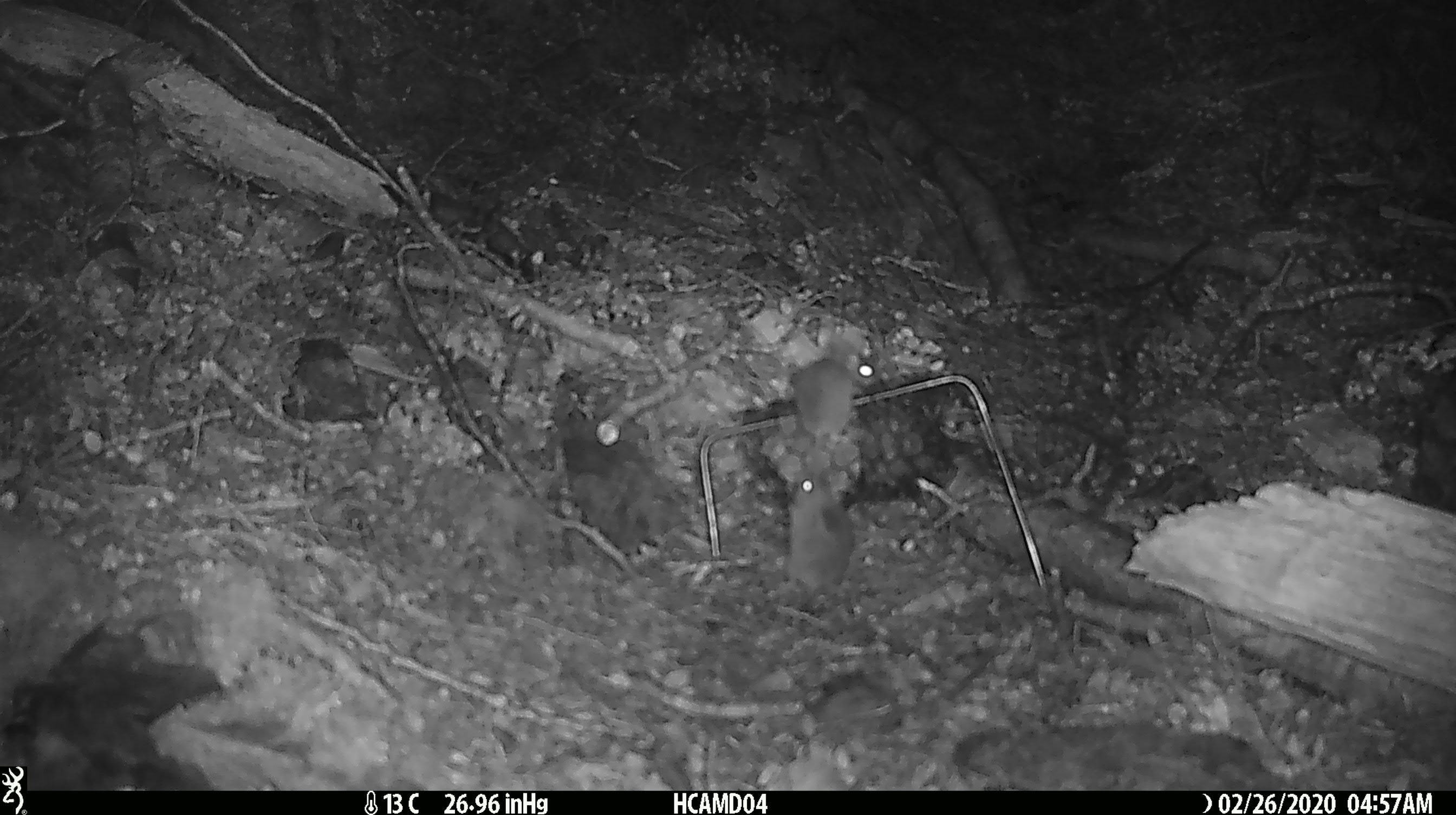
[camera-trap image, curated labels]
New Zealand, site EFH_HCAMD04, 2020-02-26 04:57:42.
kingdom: Animalia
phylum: Chordata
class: Mammalia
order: Rodentia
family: Muridae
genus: Mus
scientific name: Mus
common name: mouse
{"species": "mouse (Mus)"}